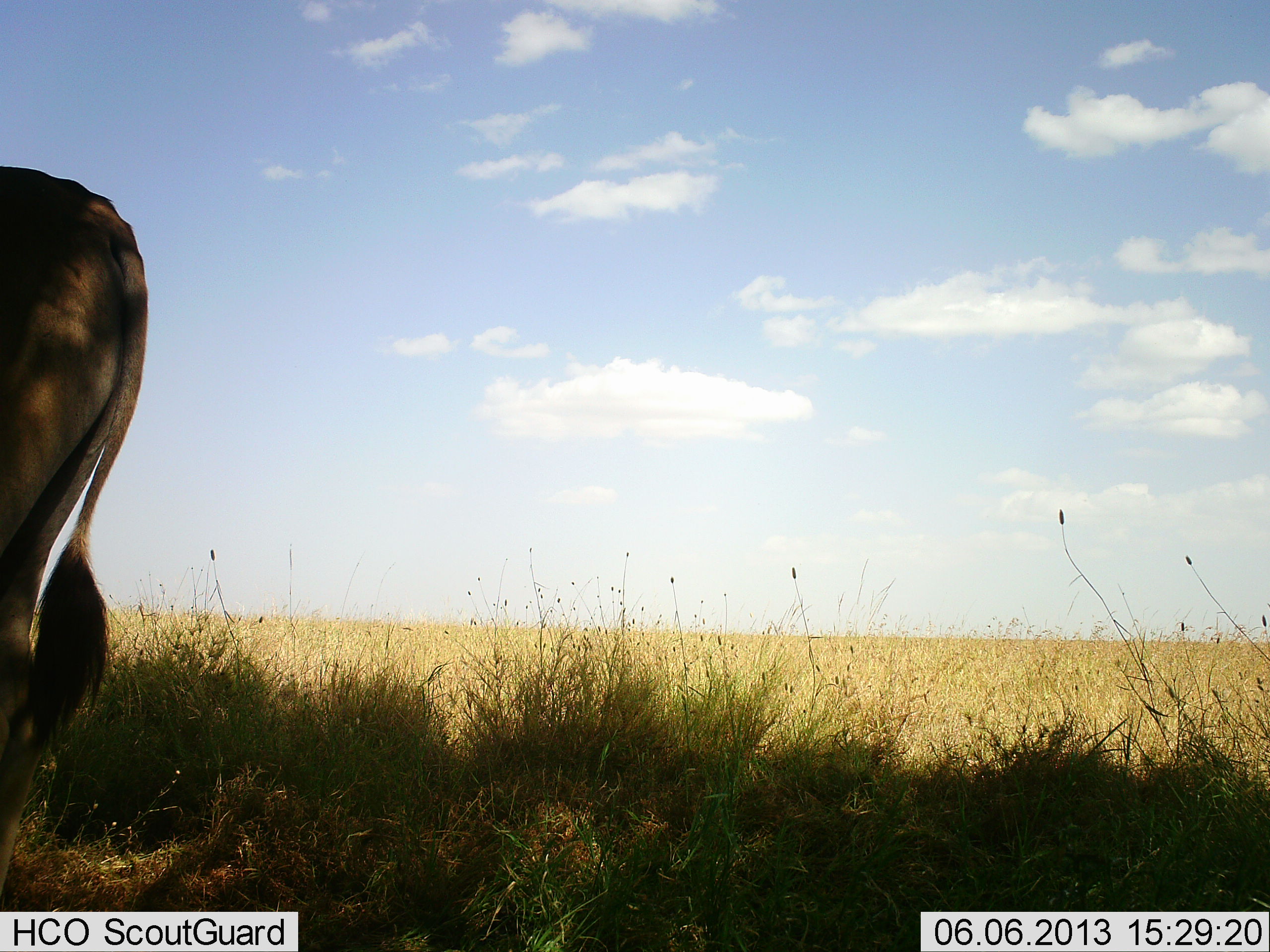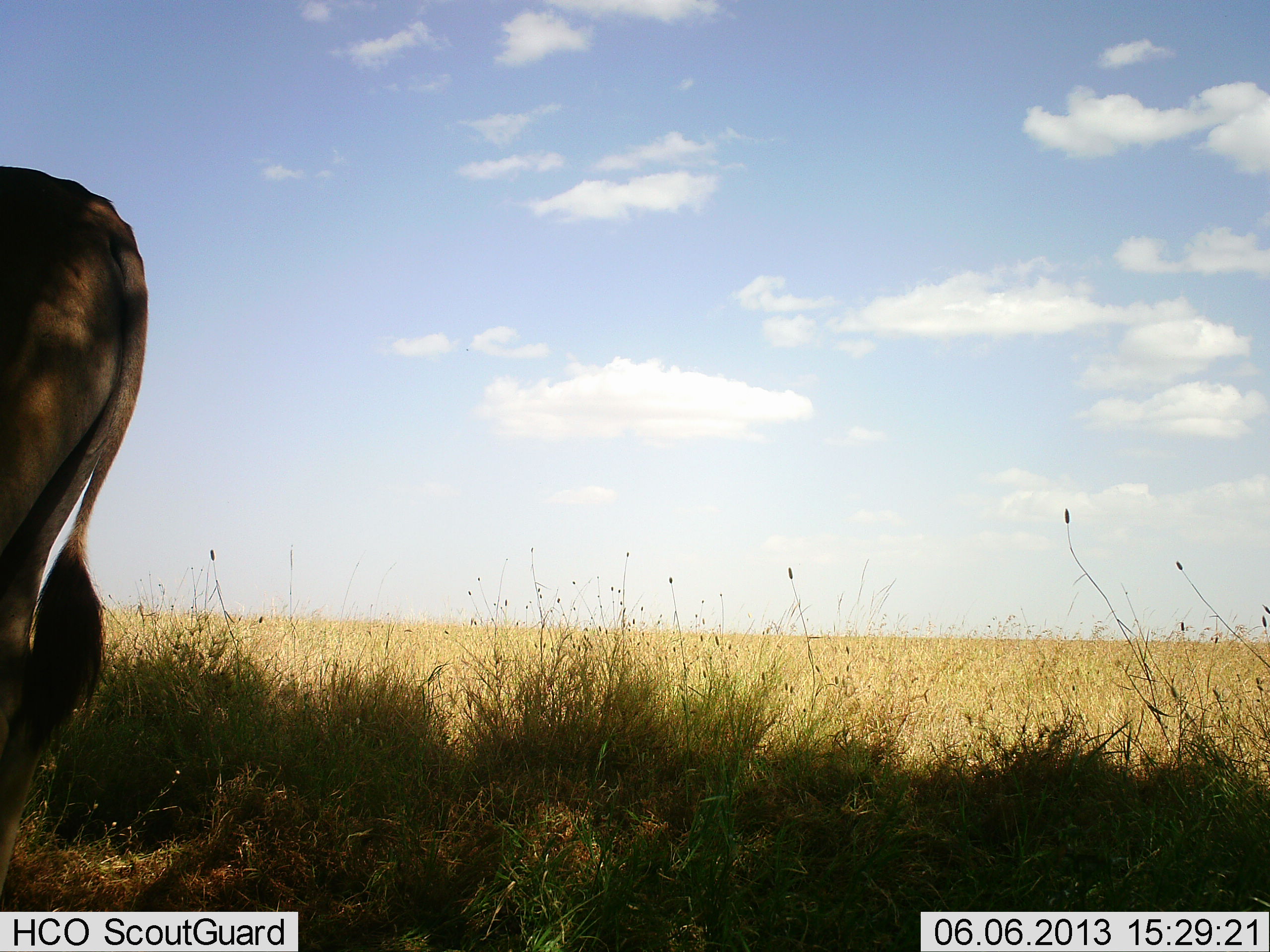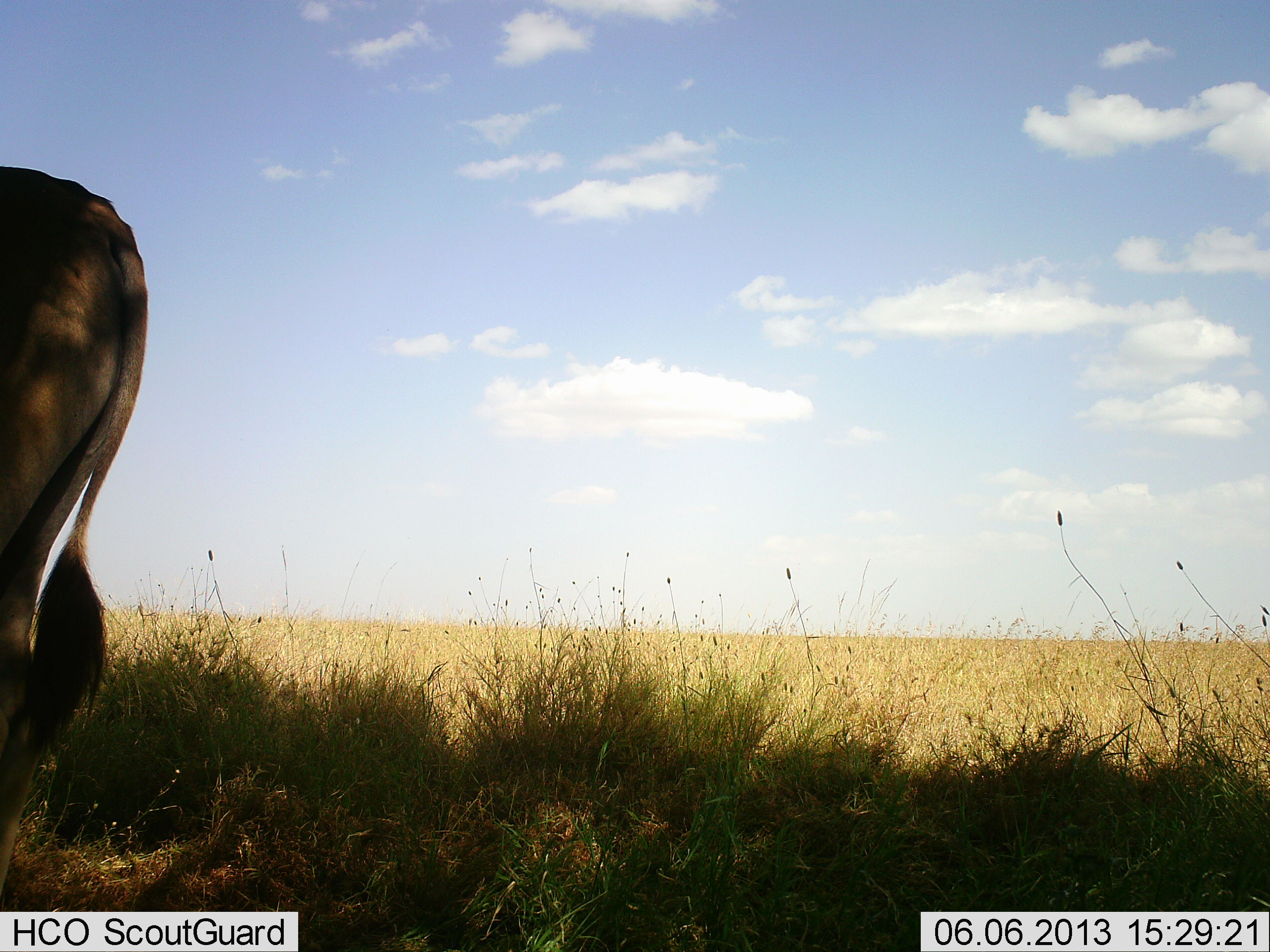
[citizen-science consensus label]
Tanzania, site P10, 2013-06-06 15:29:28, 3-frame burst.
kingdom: Animalia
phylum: Chordata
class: Mammalia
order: Artiodactyla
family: Bovidae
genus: Tragelaphus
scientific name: Tragelaphus oryx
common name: eland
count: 1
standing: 100%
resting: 0%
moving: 0%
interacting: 0%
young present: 0%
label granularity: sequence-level